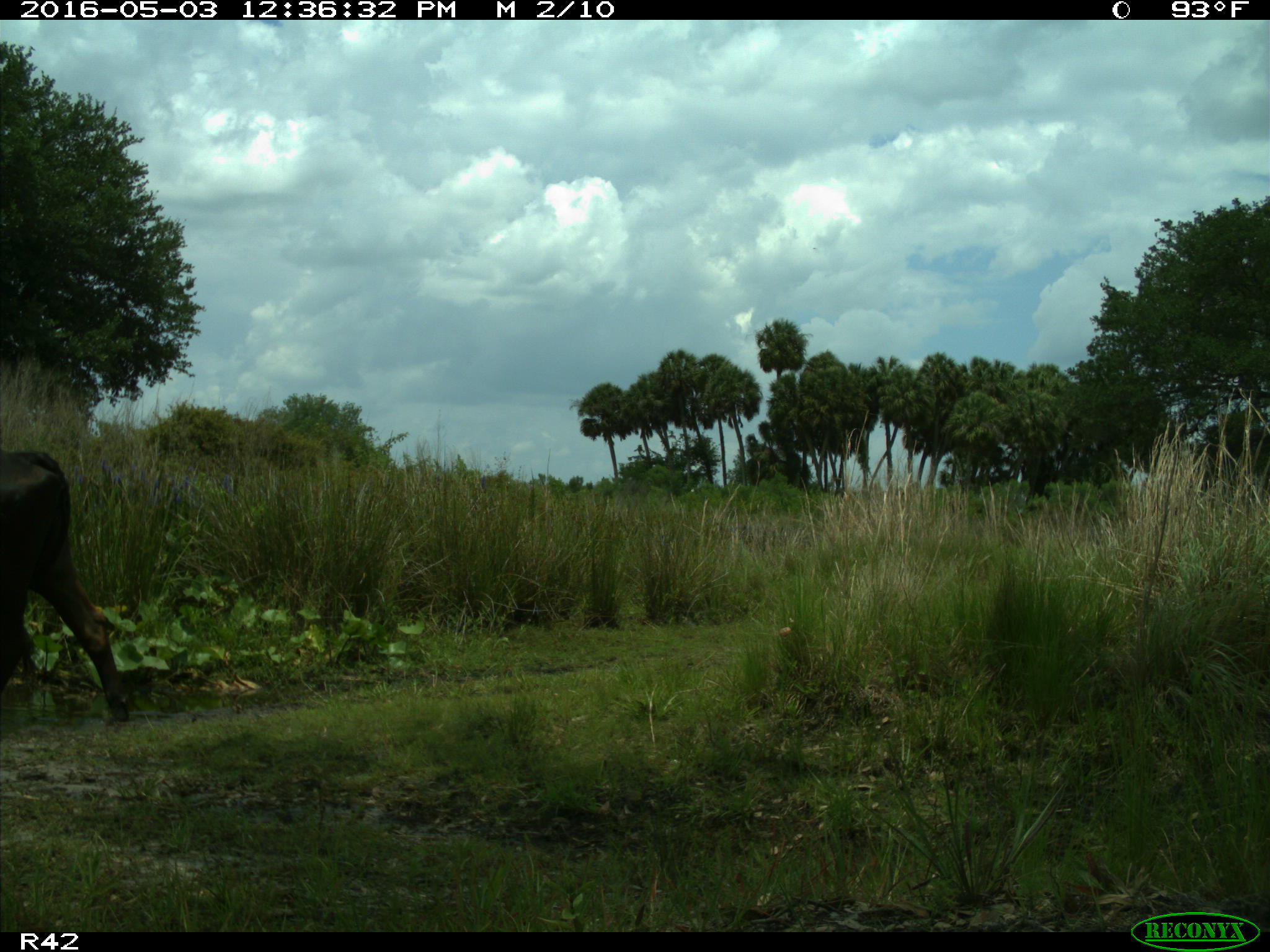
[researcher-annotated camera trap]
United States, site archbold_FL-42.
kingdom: Animalia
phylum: Chordata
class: Mammalia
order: Artiodactyla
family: Bovidae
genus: Bos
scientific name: Bos taurus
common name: domestic cow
Bos taurus (domestic cow).